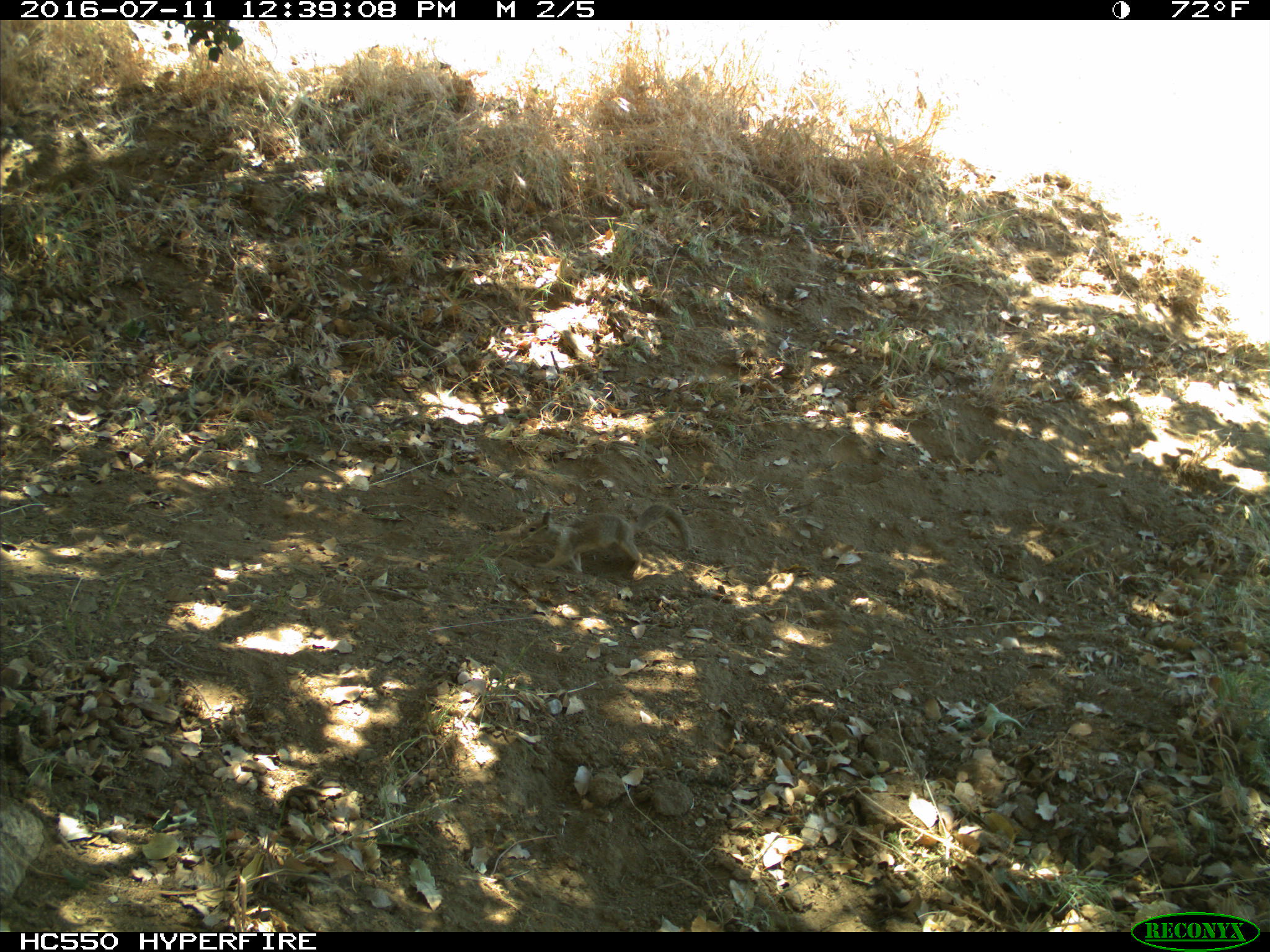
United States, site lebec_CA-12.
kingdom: Animalia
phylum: Chordata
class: Mammalia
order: Rodentia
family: Sciuridae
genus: Otospermophilus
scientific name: Otospermophilus beecheyi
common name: california ground squirrel